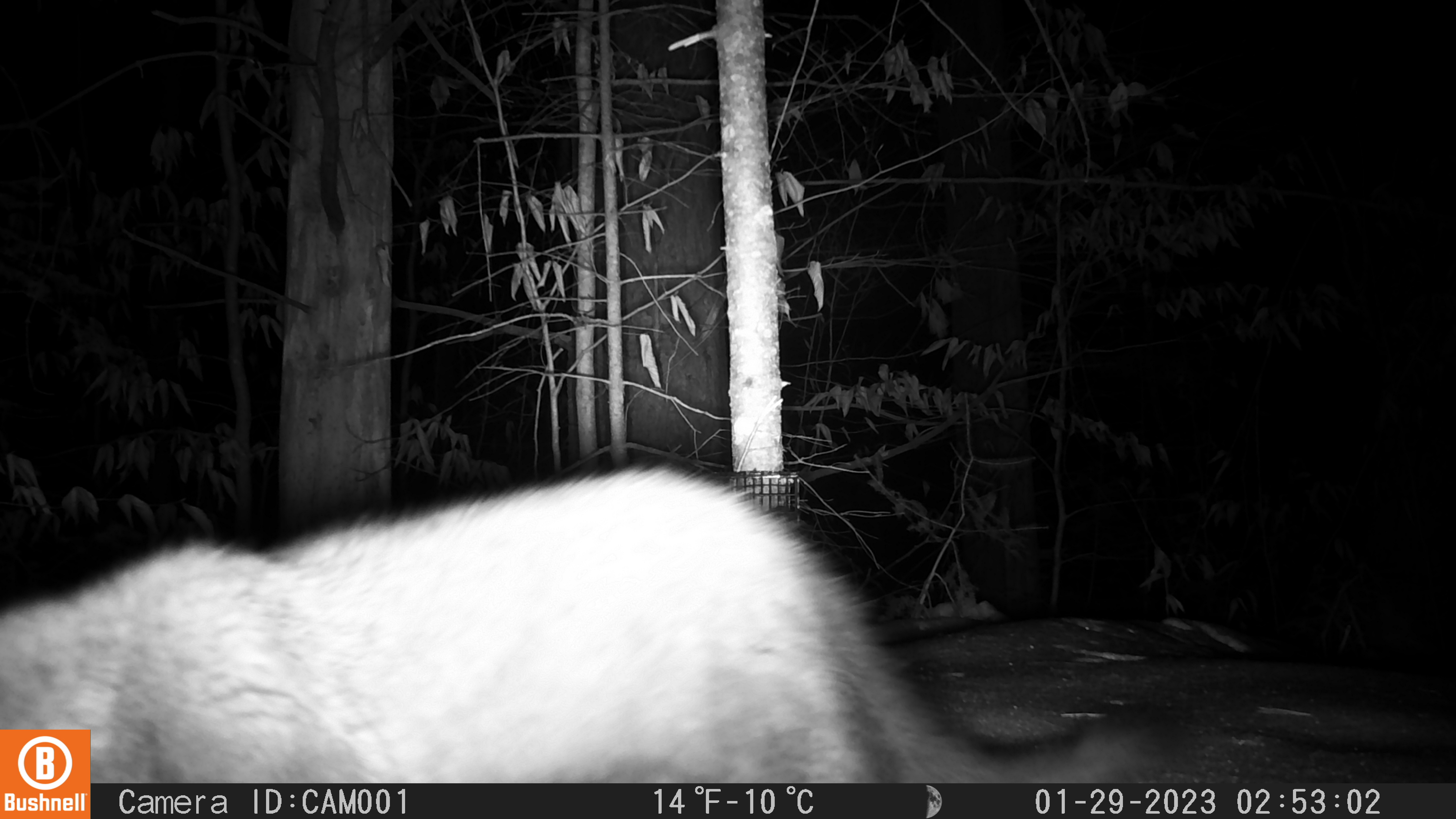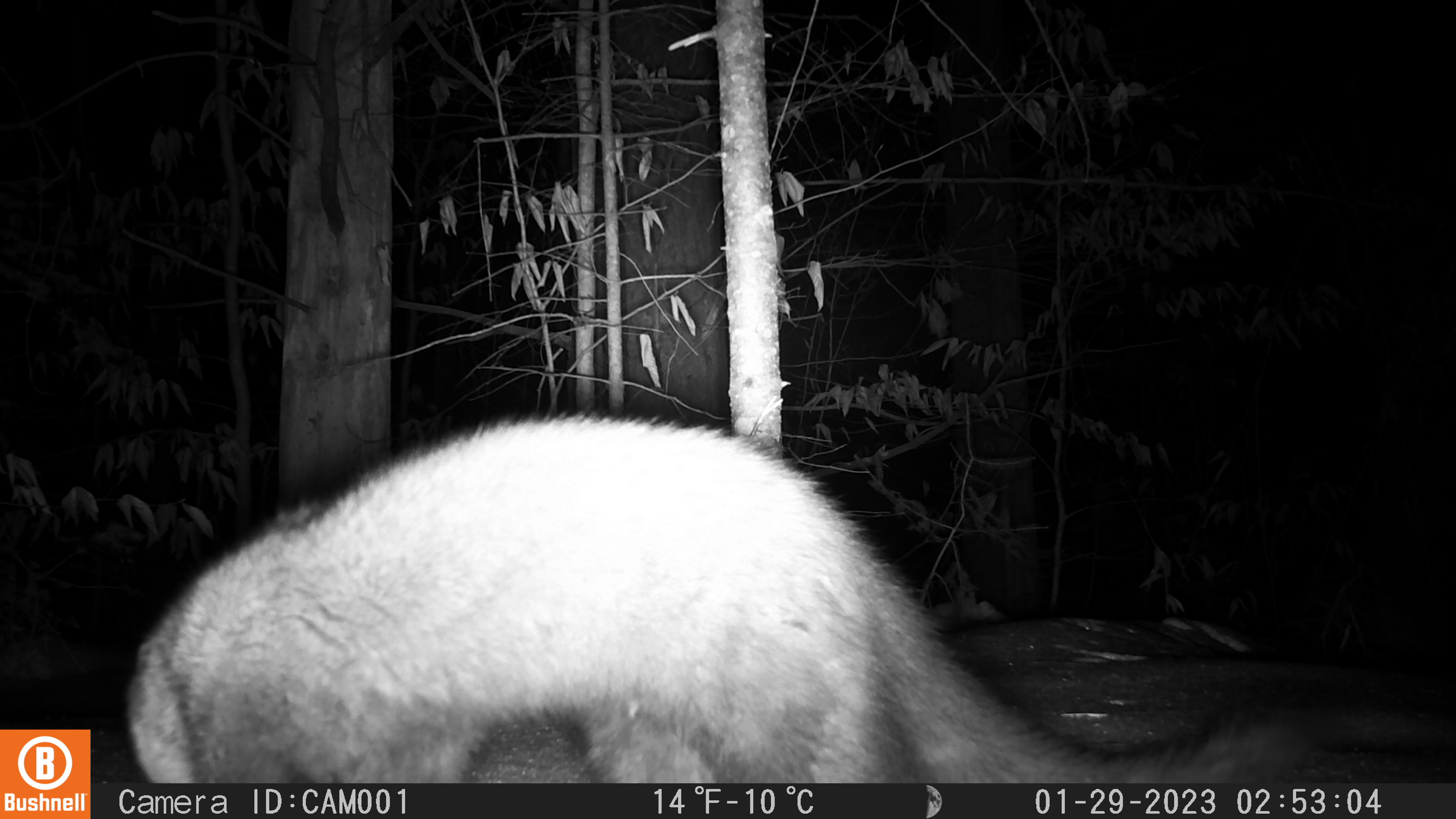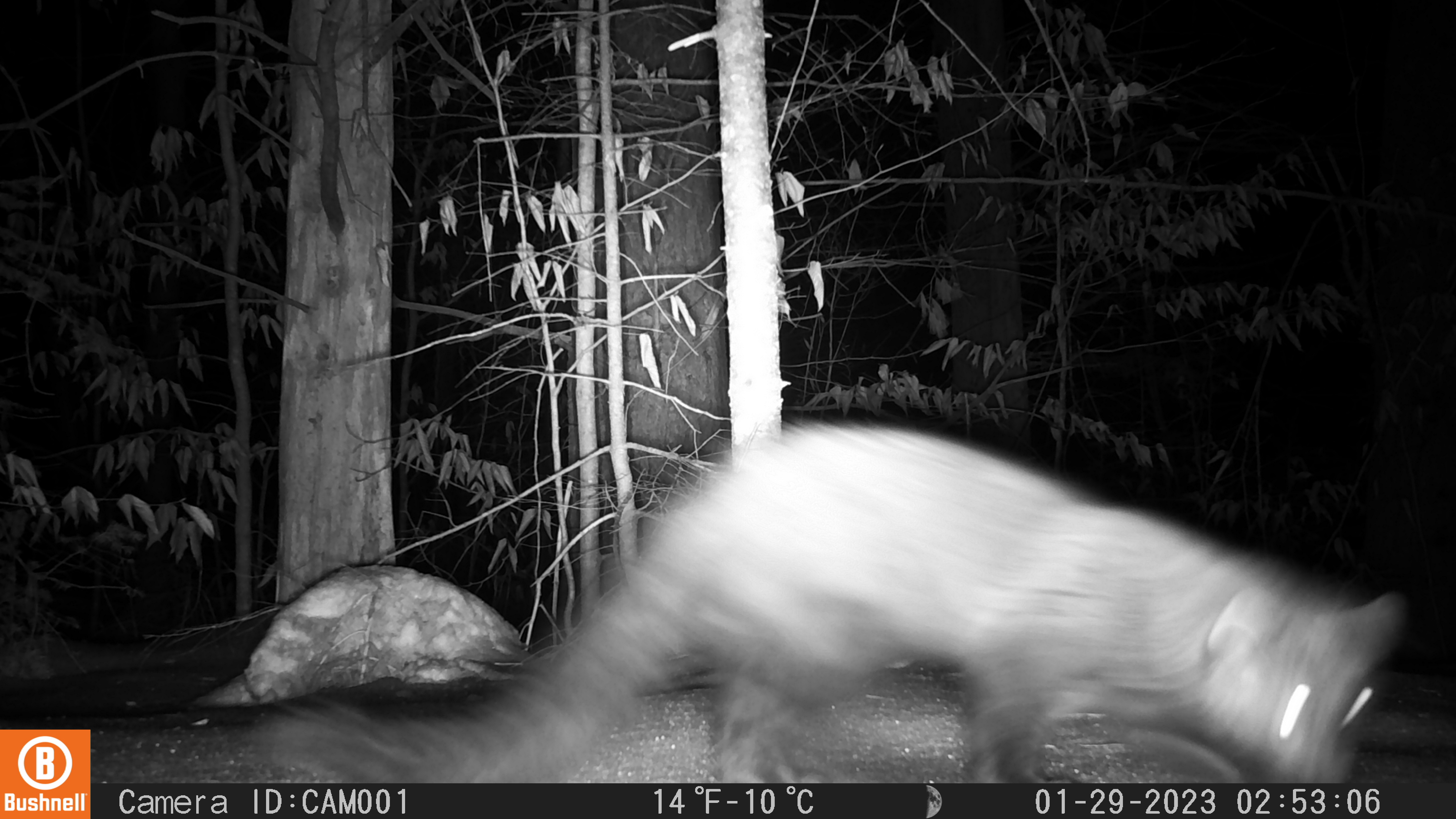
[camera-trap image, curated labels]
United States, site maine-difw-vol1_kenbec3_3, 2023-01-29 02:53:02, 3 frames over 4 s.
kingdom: Animalia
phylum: Chordata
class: Mammalia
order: Carnivora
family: Mustelidae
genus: Pekania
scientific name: Pekania pennanti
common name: fisher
Fisher (Pekania pennanti).